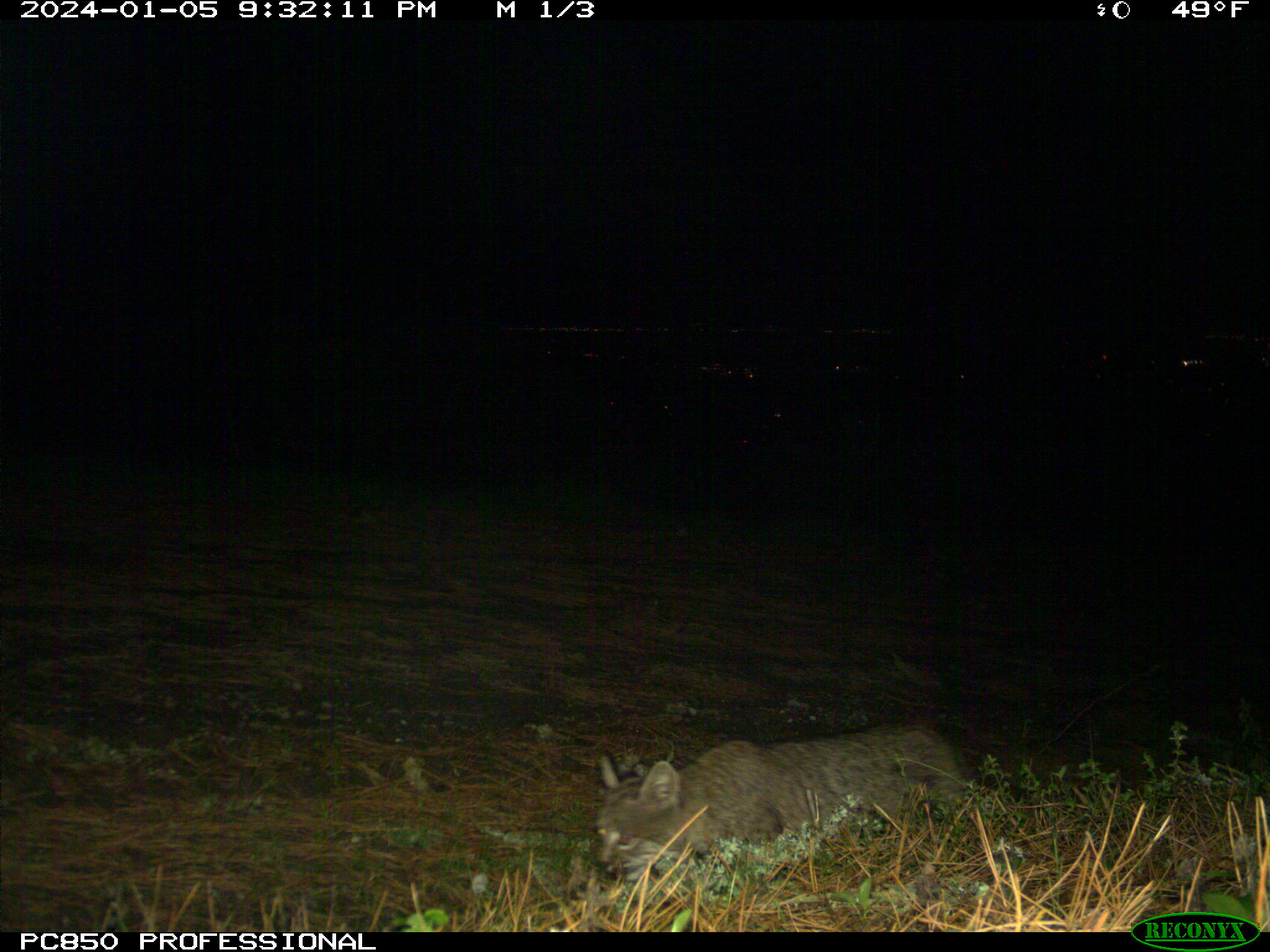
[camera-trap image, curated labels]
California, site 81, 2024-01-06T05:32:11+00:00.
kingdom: Animalia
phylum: Chordata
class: Mammalia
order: Carnivora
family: Felidae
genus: Lynx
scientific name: Lynx rufus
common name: bobcat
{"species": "bobcat (Lynx rufus)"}